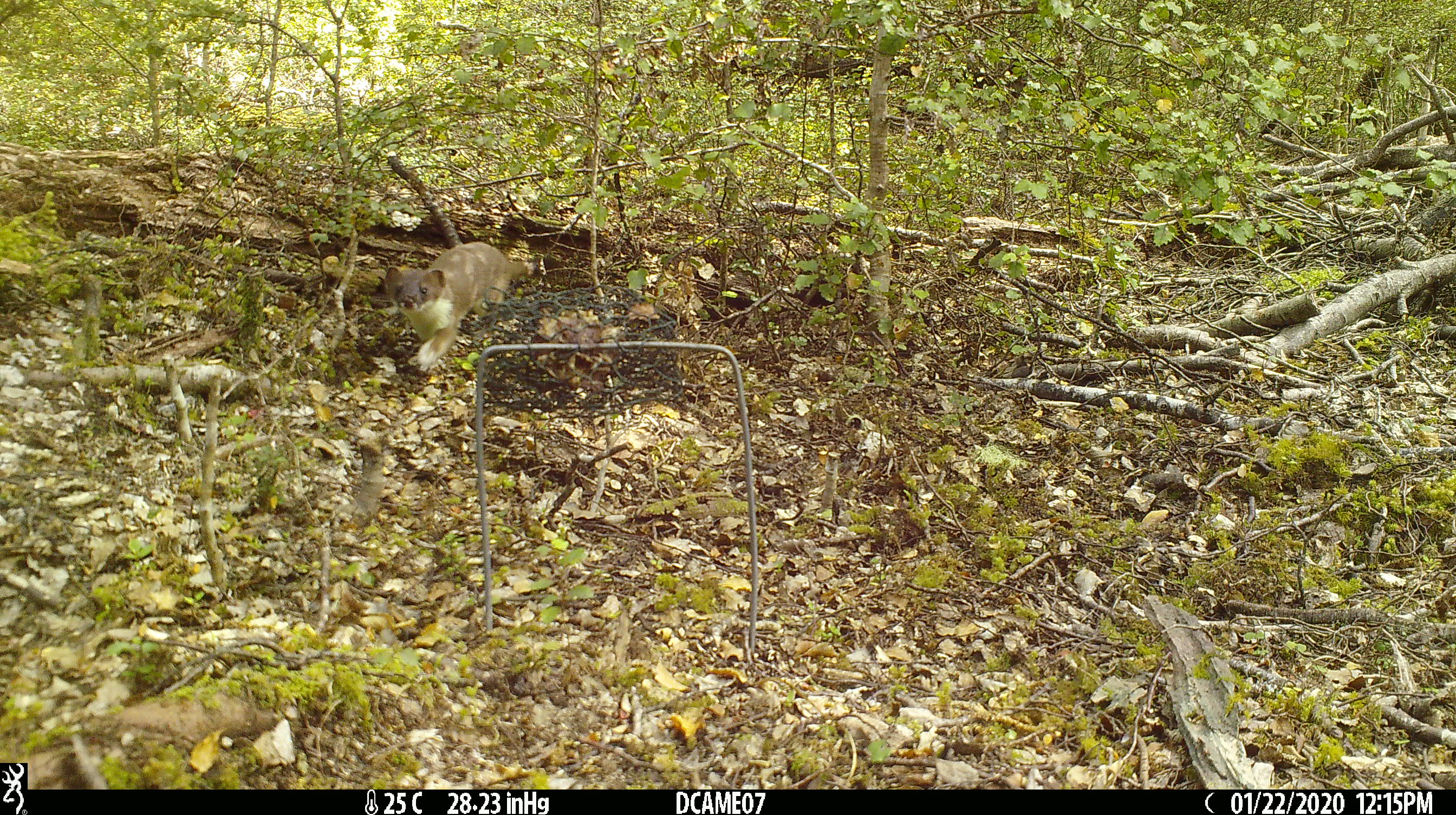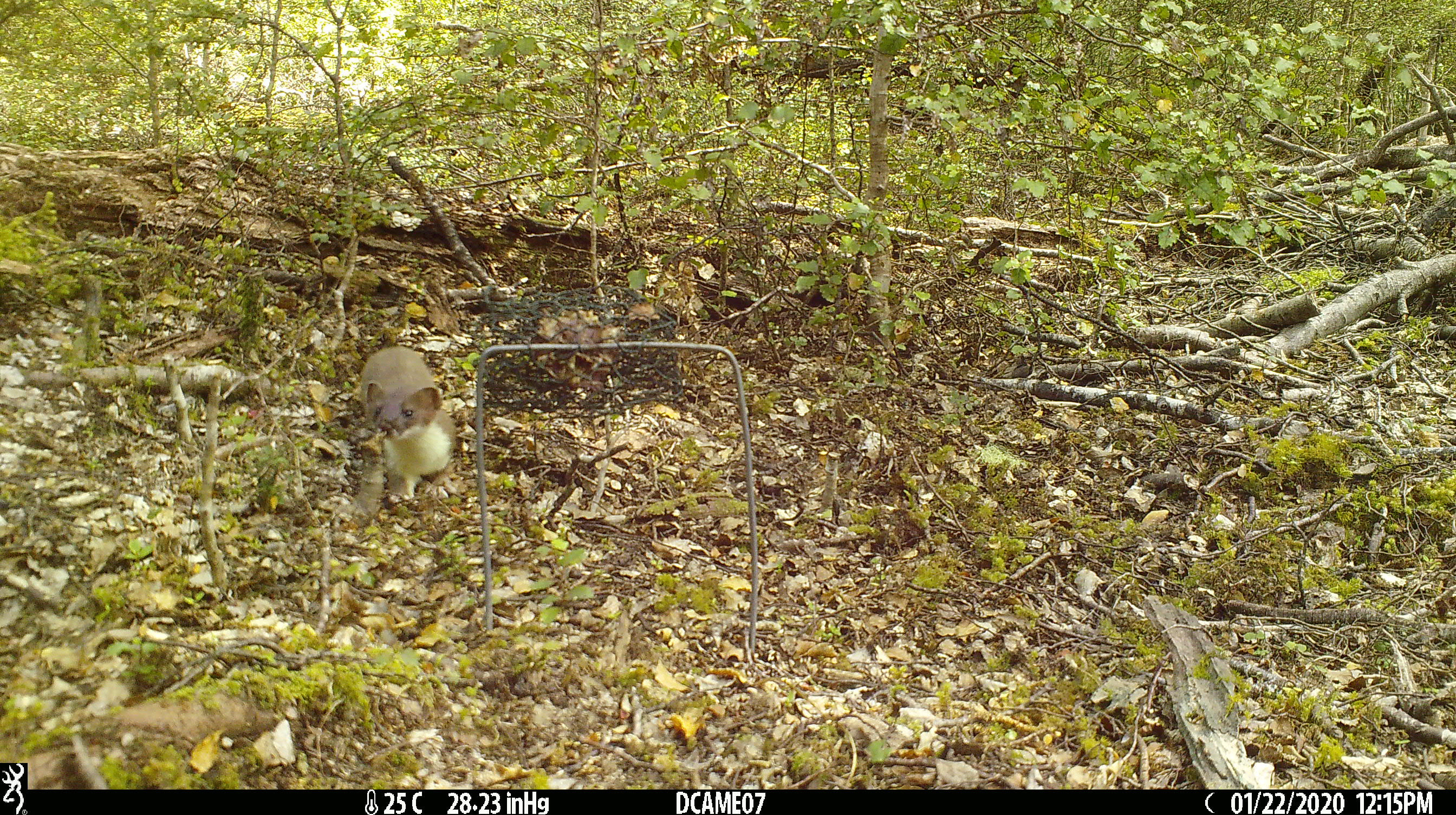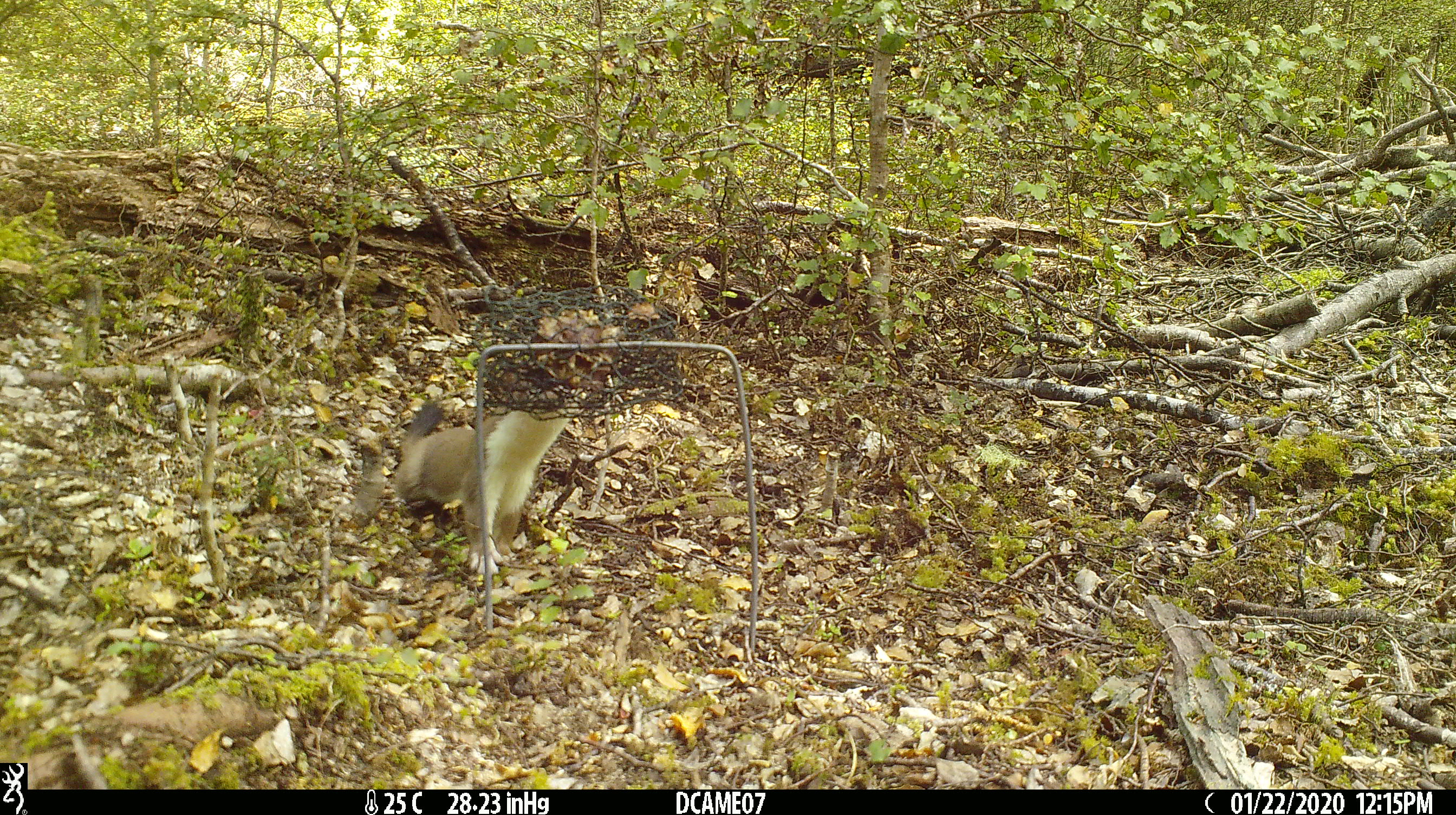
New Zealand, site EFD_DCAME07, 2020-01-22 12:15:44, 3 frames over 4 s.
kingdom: Animalia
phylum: Chordata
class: Mammalia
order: Carnivora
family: Mustelidae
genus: Mustela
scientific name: Mustela erminea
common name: stoat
Stoat (Mustela erminea).